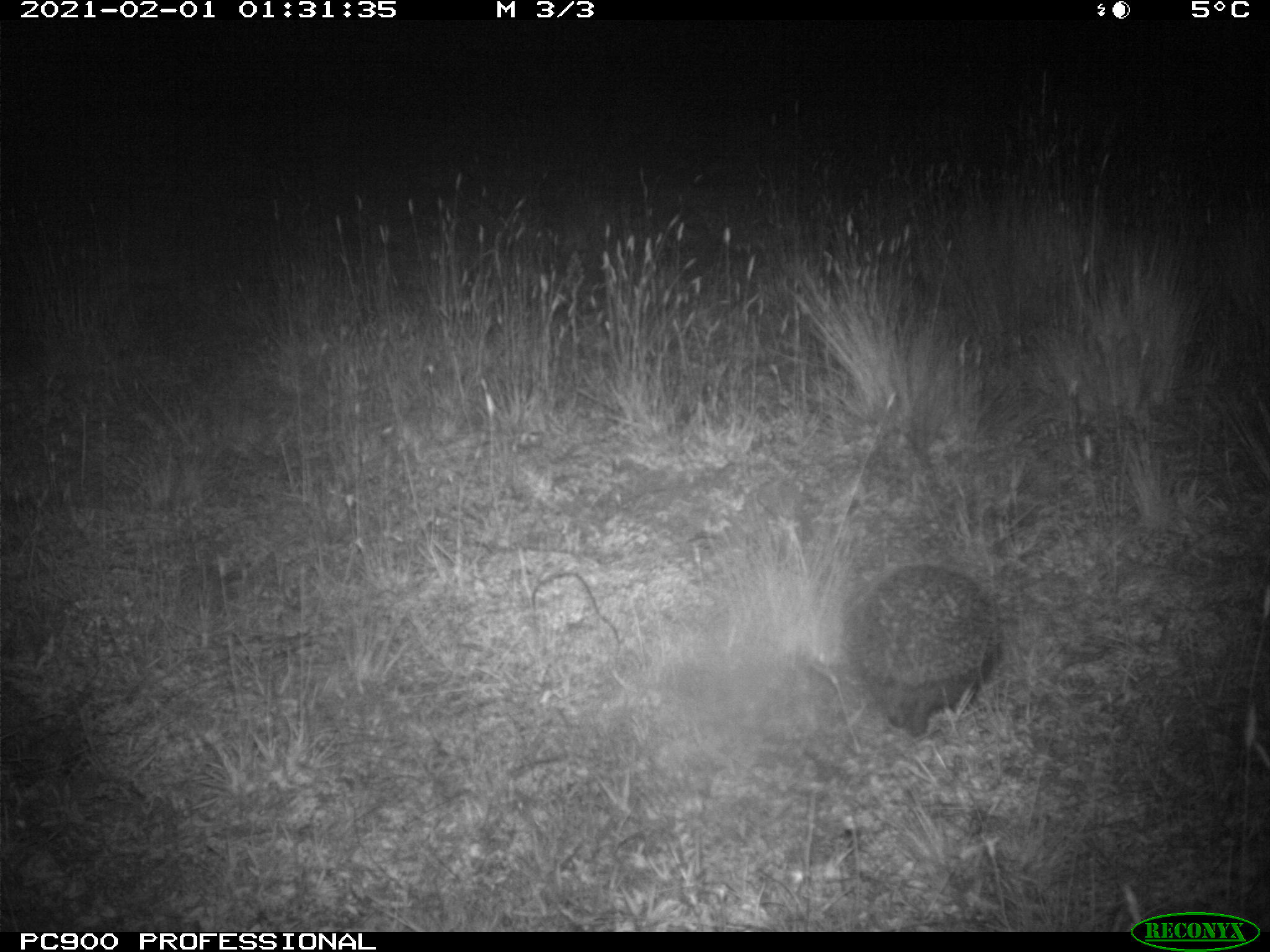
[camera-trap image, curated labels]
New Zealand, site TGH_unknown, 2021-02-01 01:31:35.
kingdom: Animalia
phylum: Chordata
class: Mammalia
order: Eulipotyphla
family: Erinaceidae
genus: Erinaceus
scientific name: Erinaceus europaeus europaeus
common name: european hedgehog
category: hedgehog